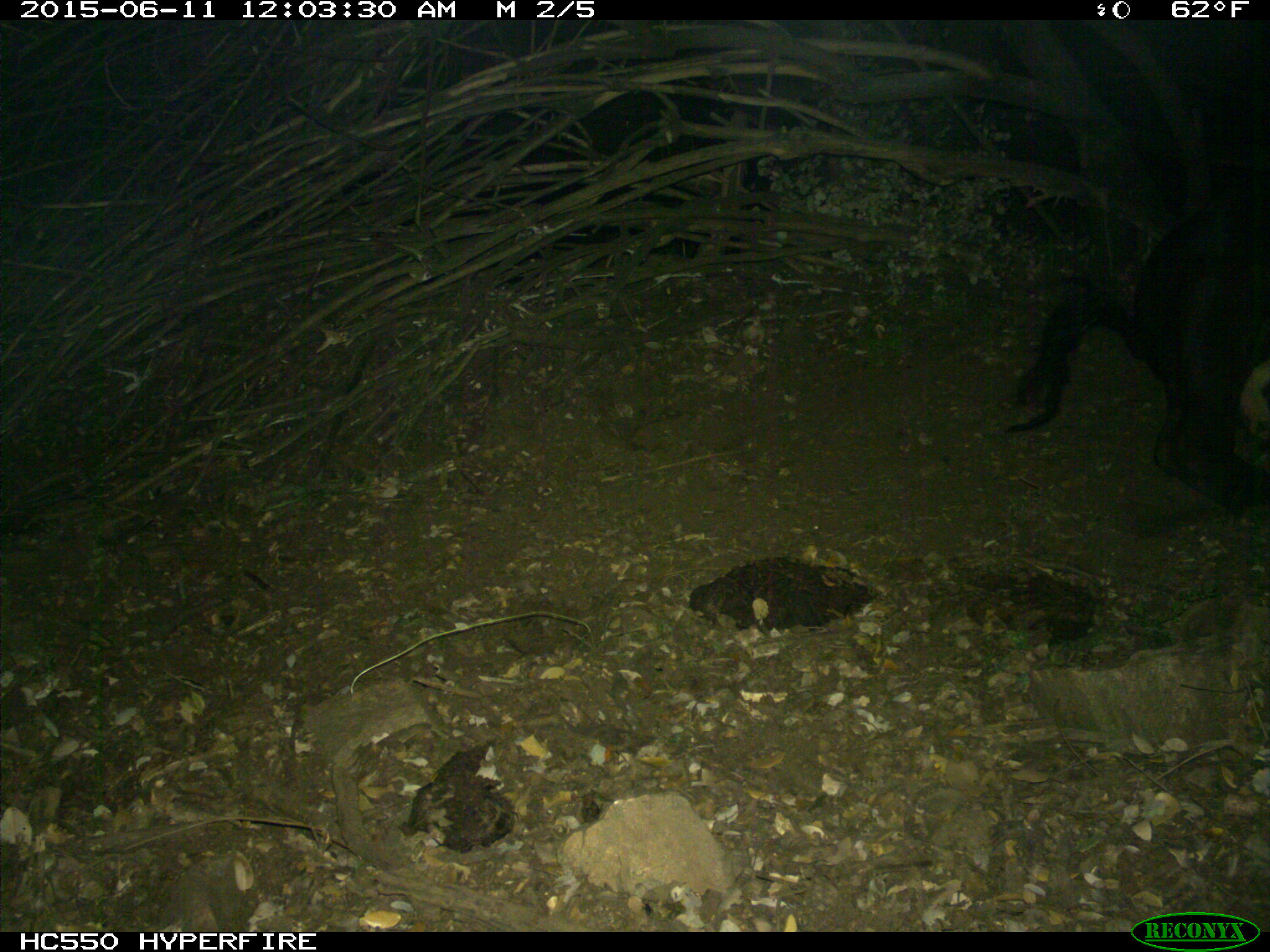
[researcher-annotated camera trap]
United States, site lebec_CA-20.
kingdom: Animalia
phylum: Chordata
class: Mammalia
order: Artiodactyla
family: Bovidae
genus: Bos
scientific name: Bos taurus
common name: domestic cow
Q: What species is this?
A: Bos taurus (domestic cow).